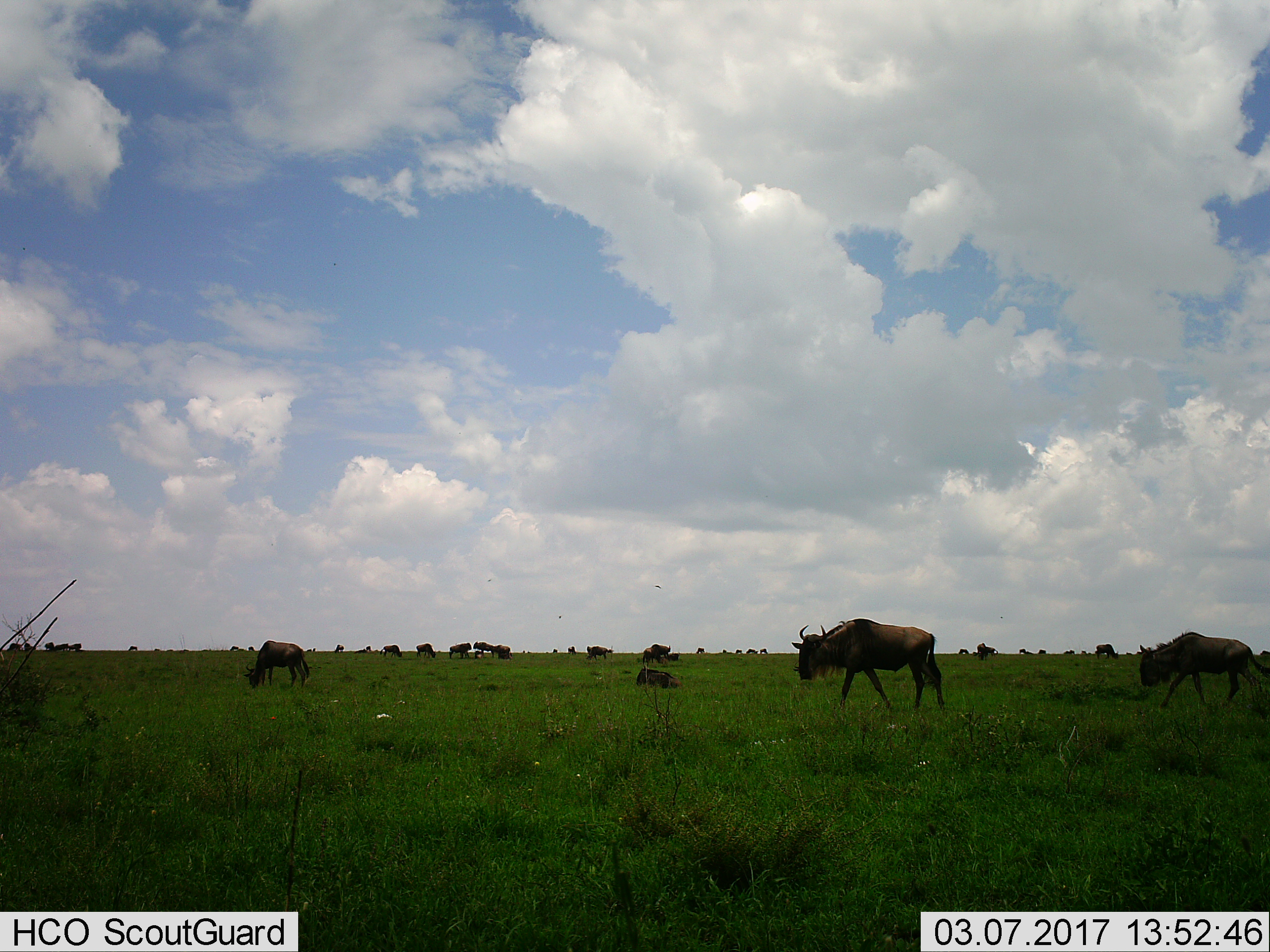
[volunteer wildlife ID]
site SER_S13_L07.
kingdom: Animalia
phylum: Chordata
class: Mammalia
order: Artiodactyla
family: Bovidae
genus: Connochaetes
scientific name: Connochaetes taurinus taurinus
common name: blue wildebeest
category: wildebeestblue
Wildebeestblue (blue wildebeest) (Connochaetes taurinus taurinus), count 11-50. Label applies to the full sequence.